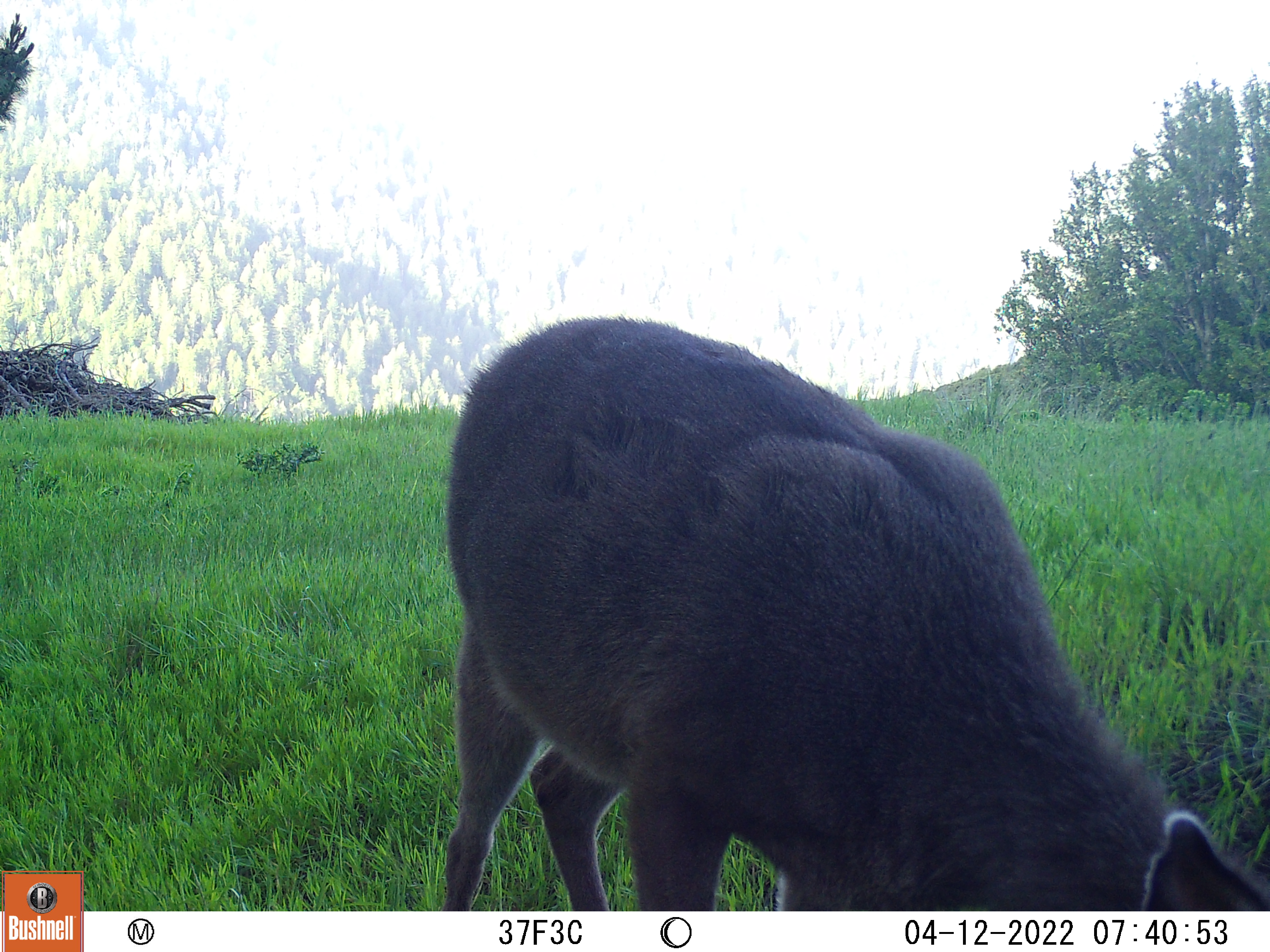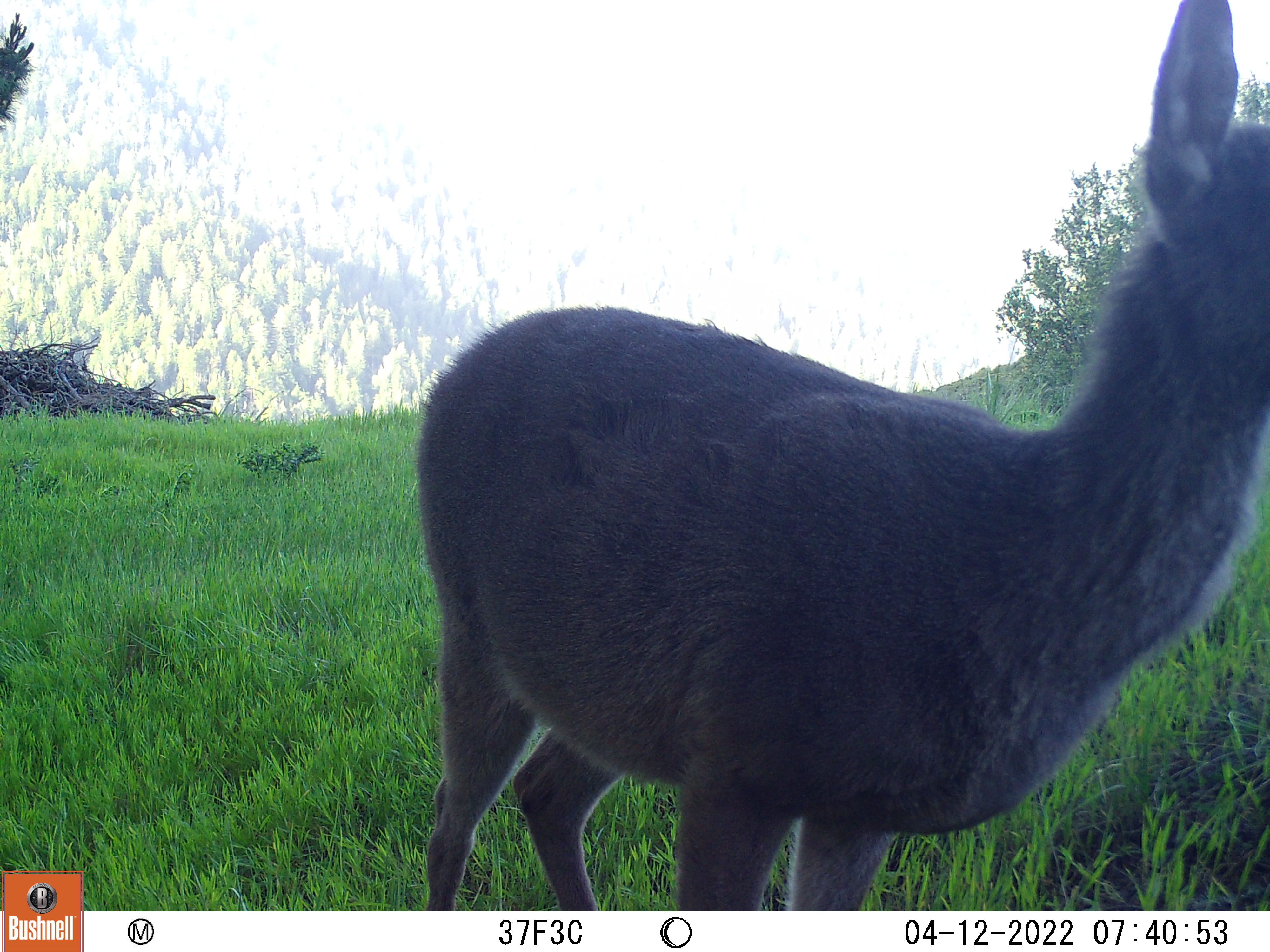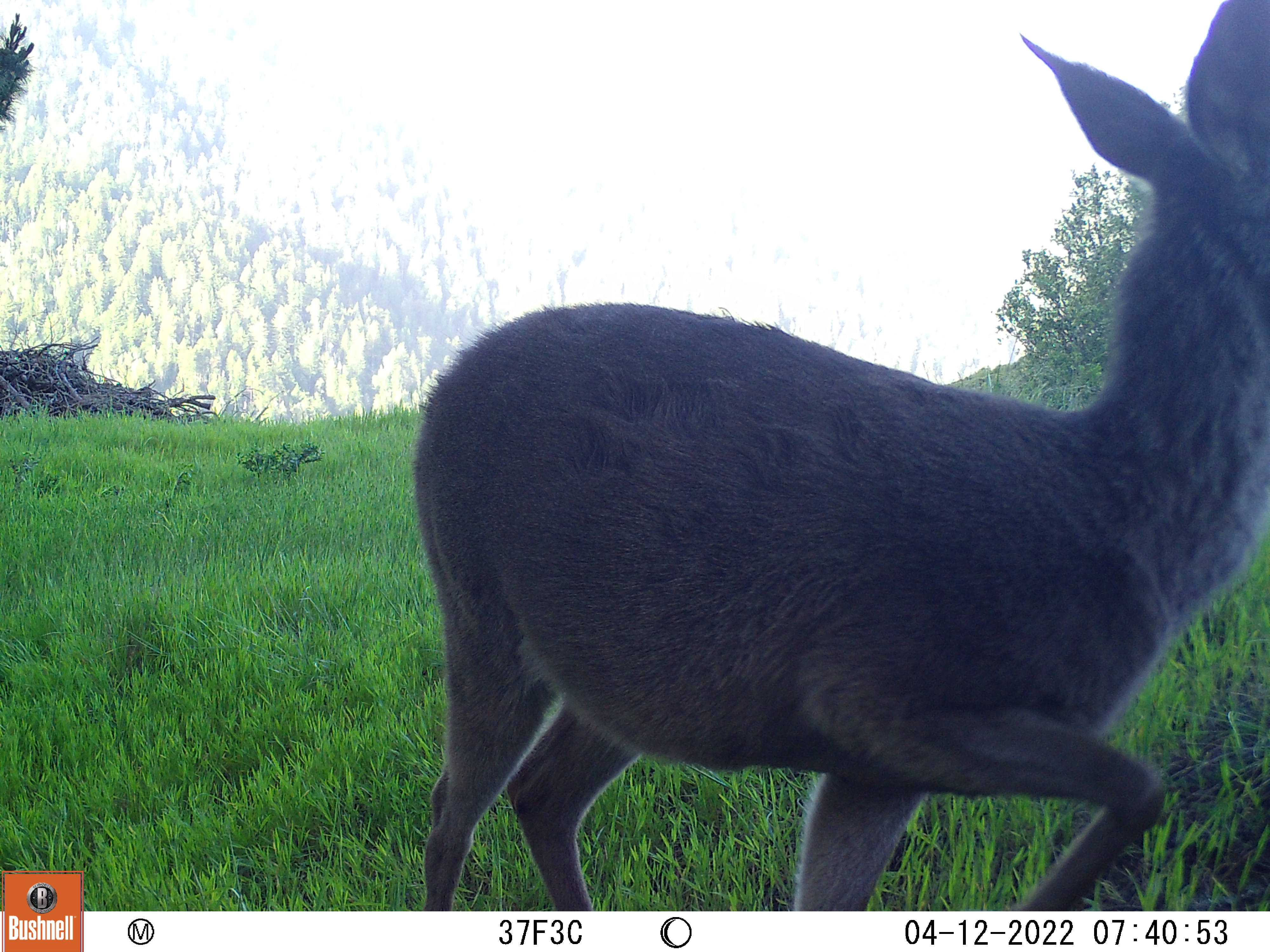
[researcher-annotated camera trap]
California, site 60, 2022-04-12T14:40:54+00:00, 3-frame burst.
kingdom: Animalia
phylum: Chordata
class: Mammalia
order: Artiodactyla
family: Cervidae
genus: Odocoileus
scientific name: Odocoileus hemionus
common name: mule deer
Mule deer (Odocoileus hemionus).